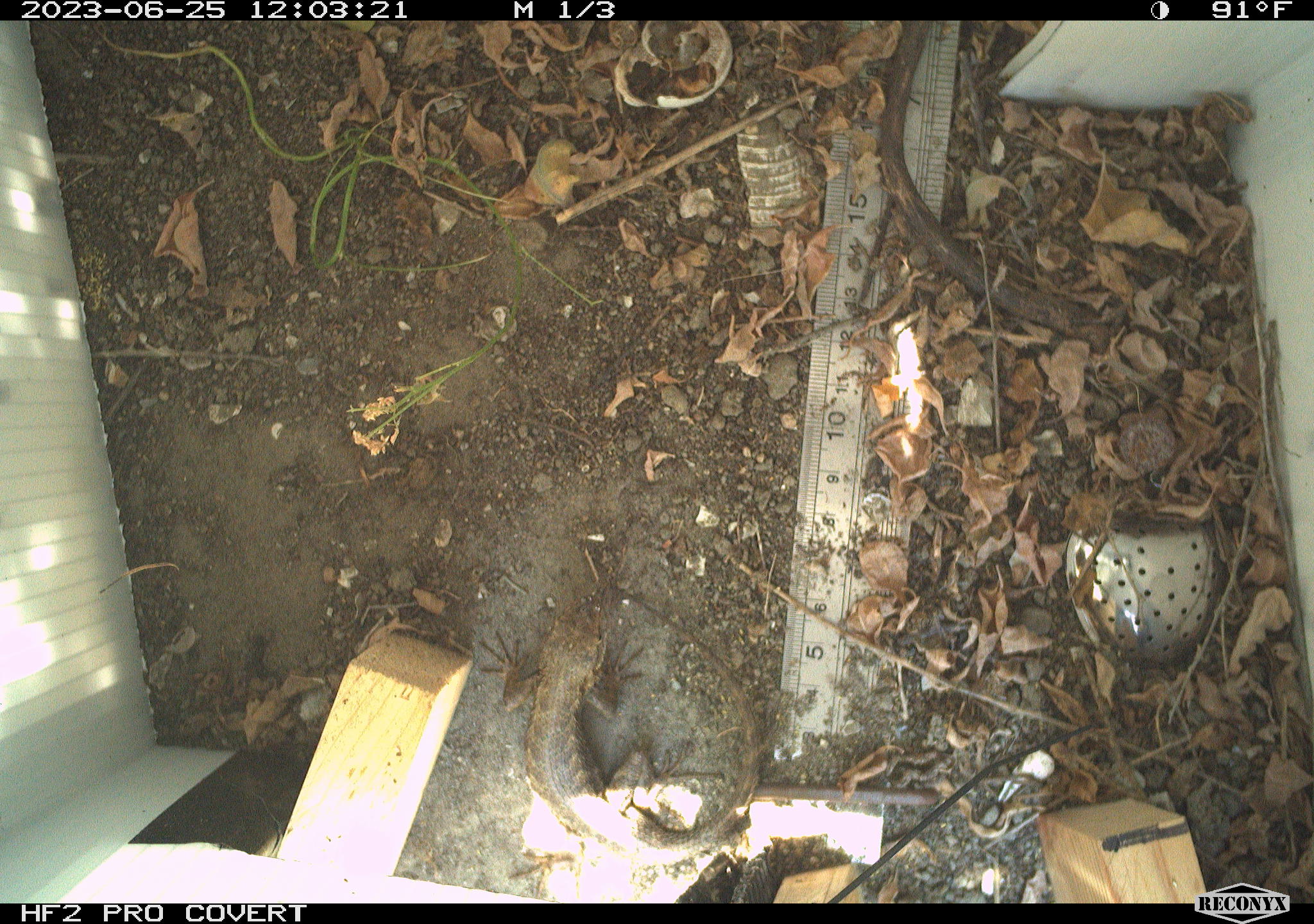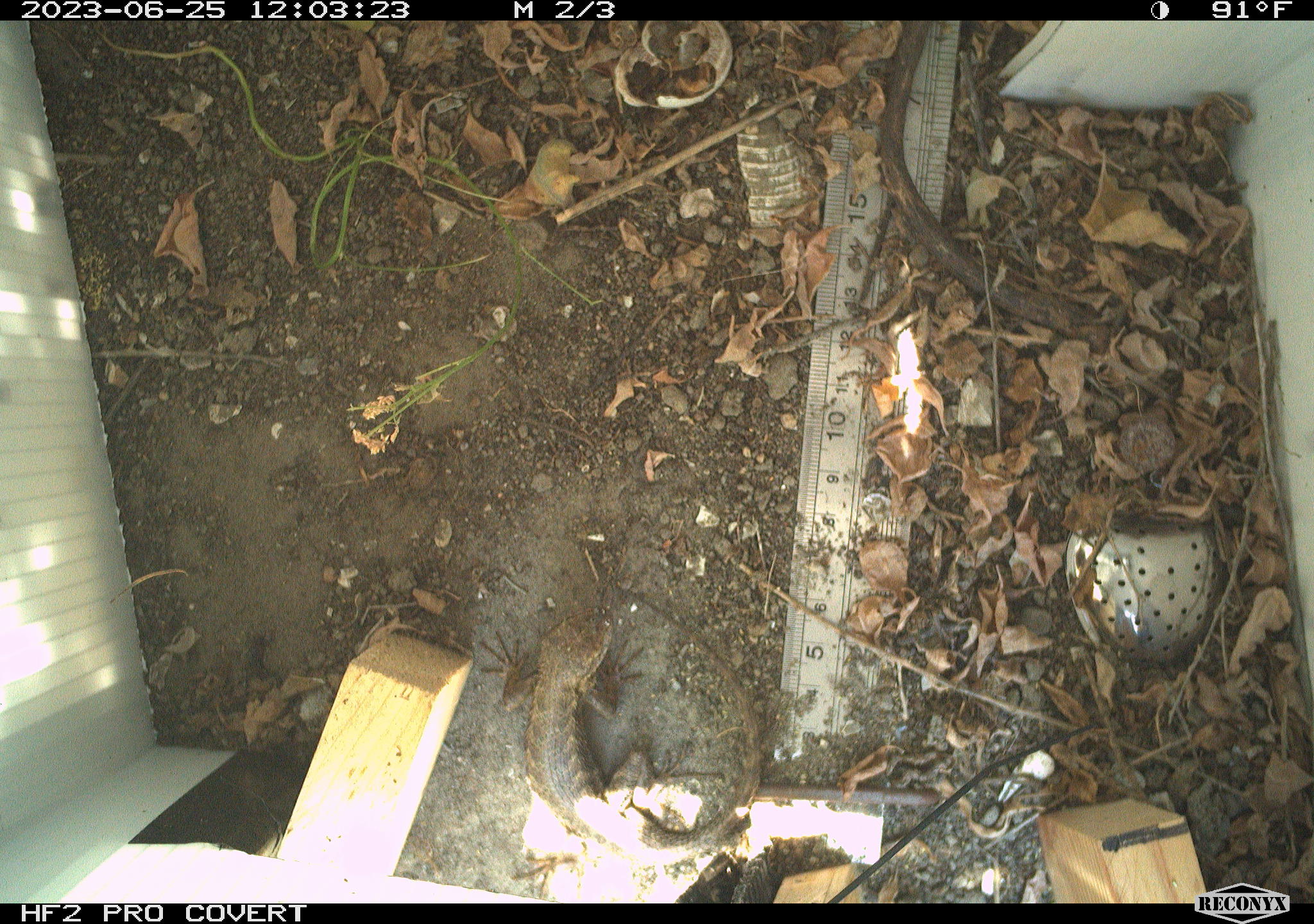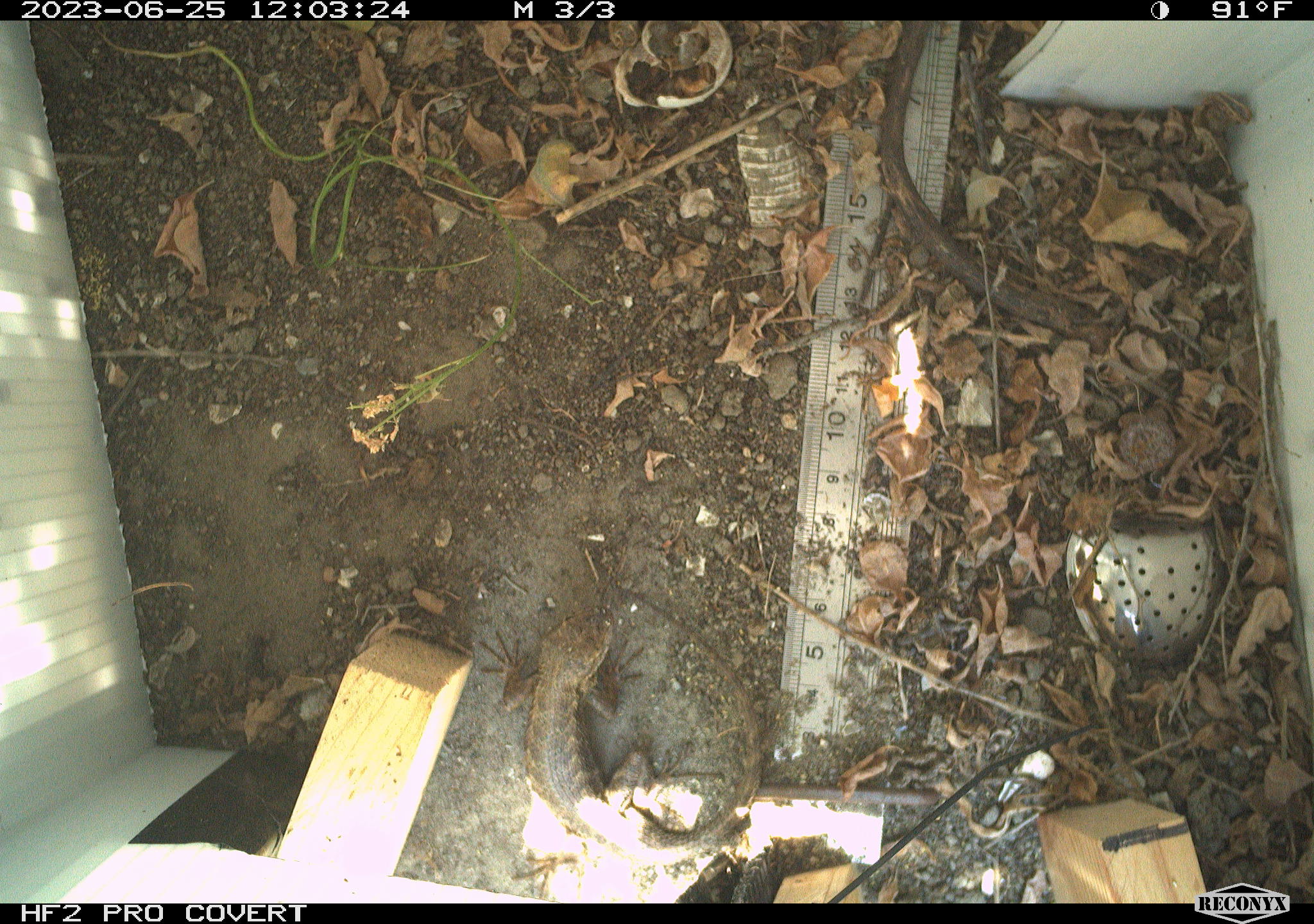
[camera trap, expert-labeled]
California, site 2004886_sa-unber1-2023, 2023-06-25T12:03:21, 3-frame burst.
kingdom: Animalia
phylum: Chordata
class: Reptilia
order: Squamata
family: Phrynosomatidae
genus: Sceloporus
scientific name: Sceloporus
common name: spiny lizards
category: sceloporus species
Sceloporus species (spiny lizards) (Sceloporus).